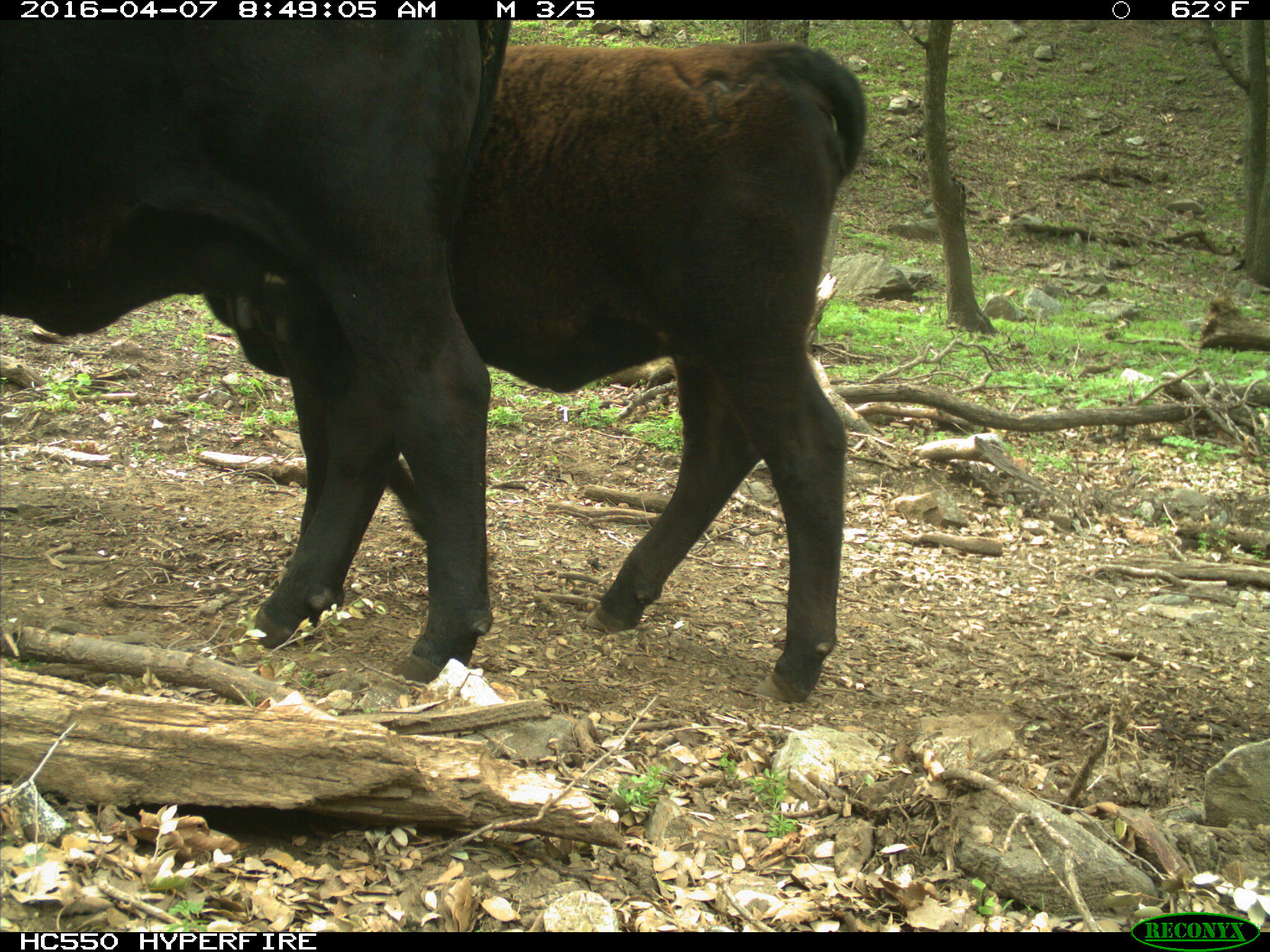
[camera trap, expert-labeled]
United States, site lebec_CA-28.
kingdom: Animalia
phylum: Chordata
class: Mammalia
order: Artiodactyla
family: Bovidae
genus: Bos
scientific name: Bos taurus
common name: domestic cow